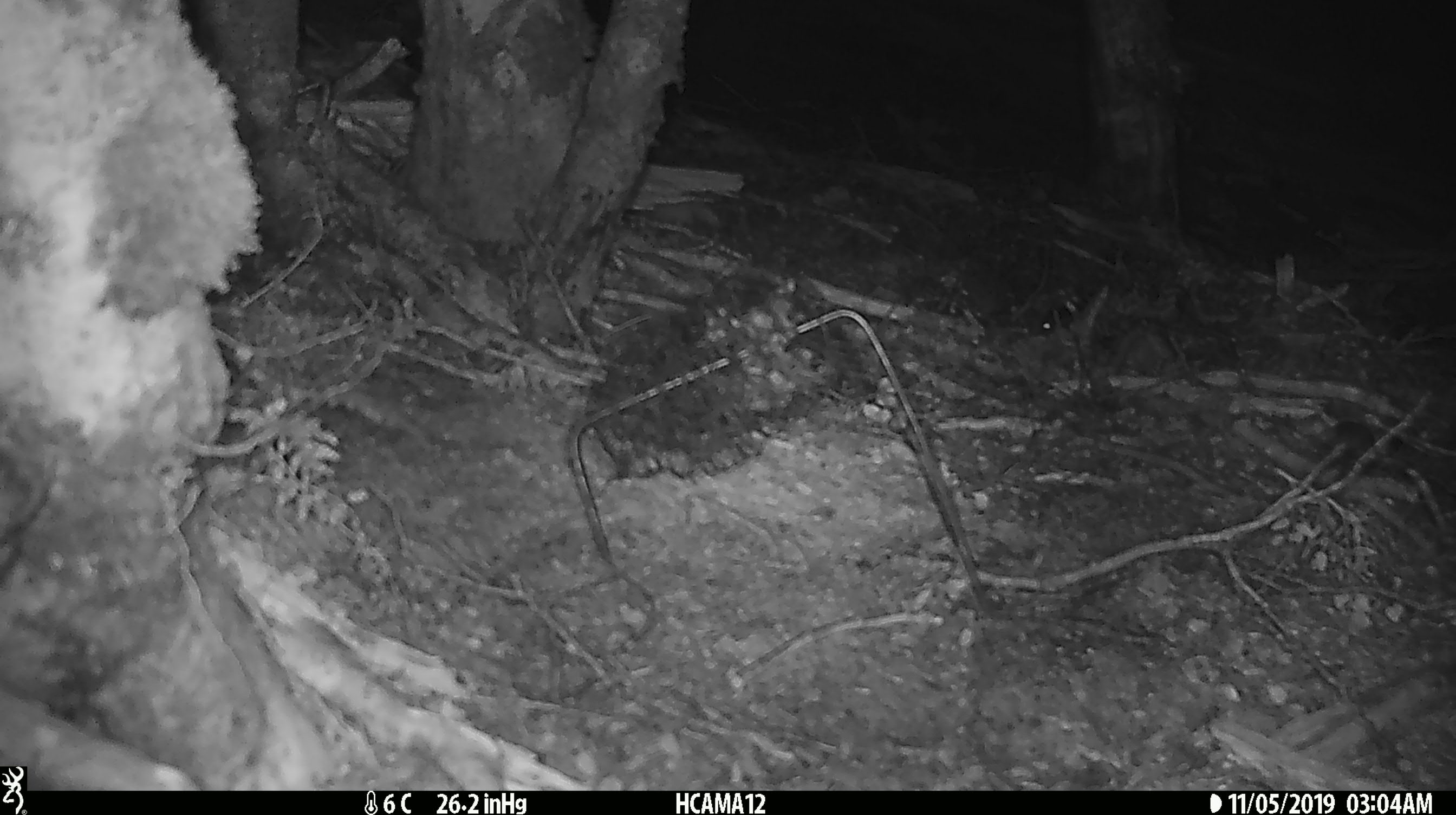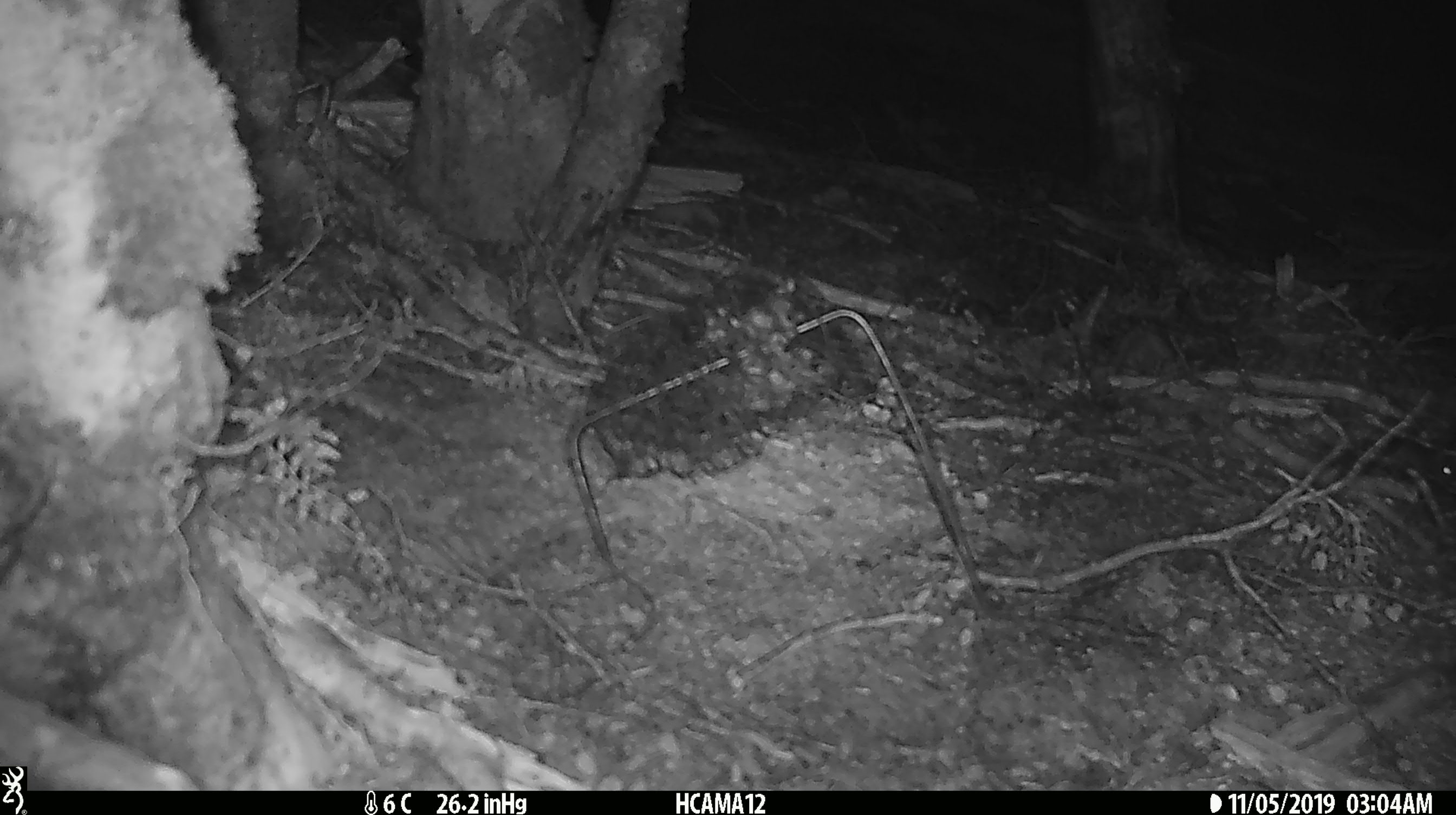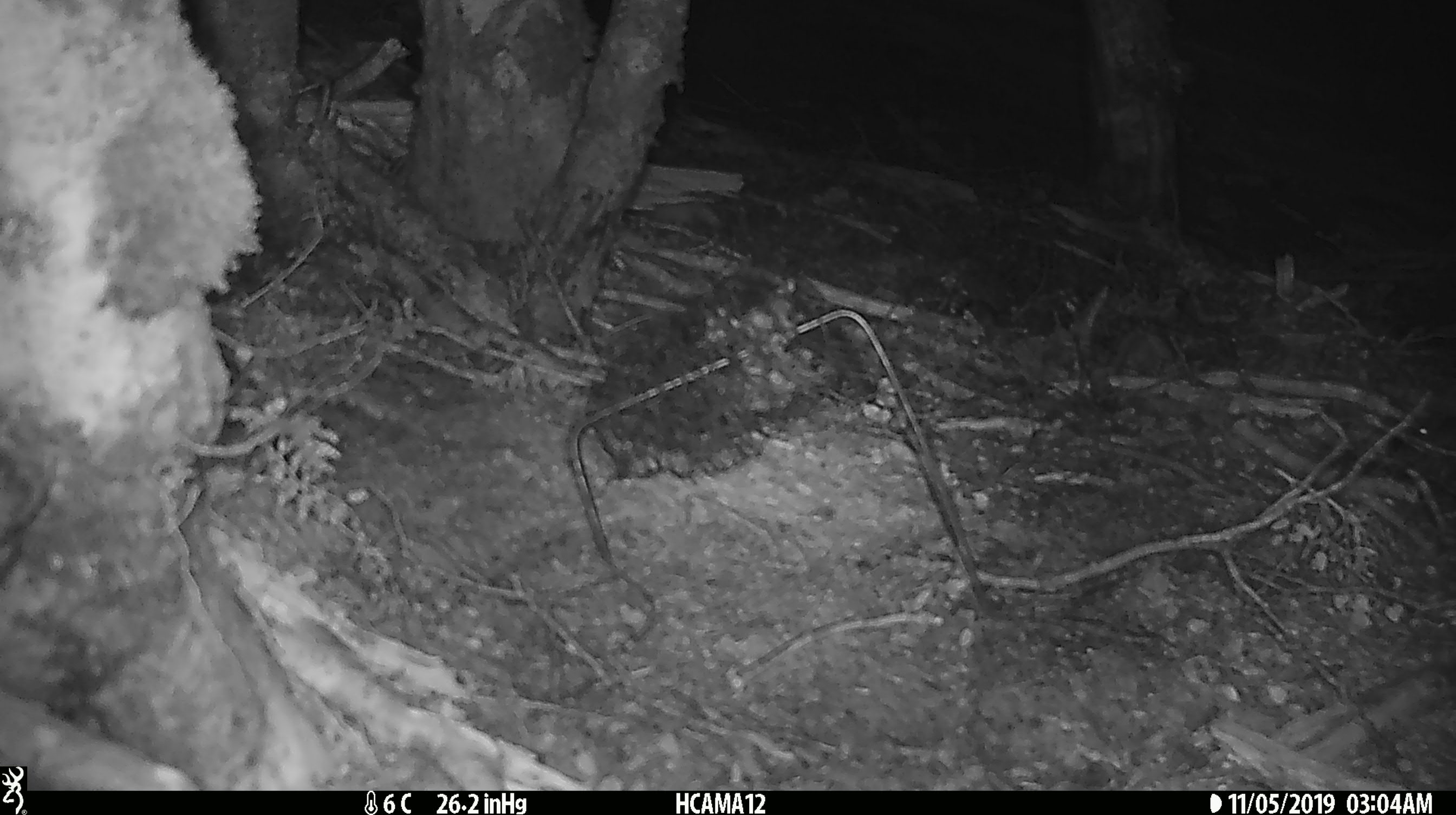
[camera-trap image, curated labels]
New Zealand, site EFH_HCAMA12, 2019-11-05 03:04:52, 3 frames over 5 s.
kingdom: Animalia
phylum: Chordata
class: Mammalia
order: Rodentia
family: Muridae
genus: Mus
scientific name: Mus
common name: mouse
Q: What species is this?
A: Mouse (Mus).